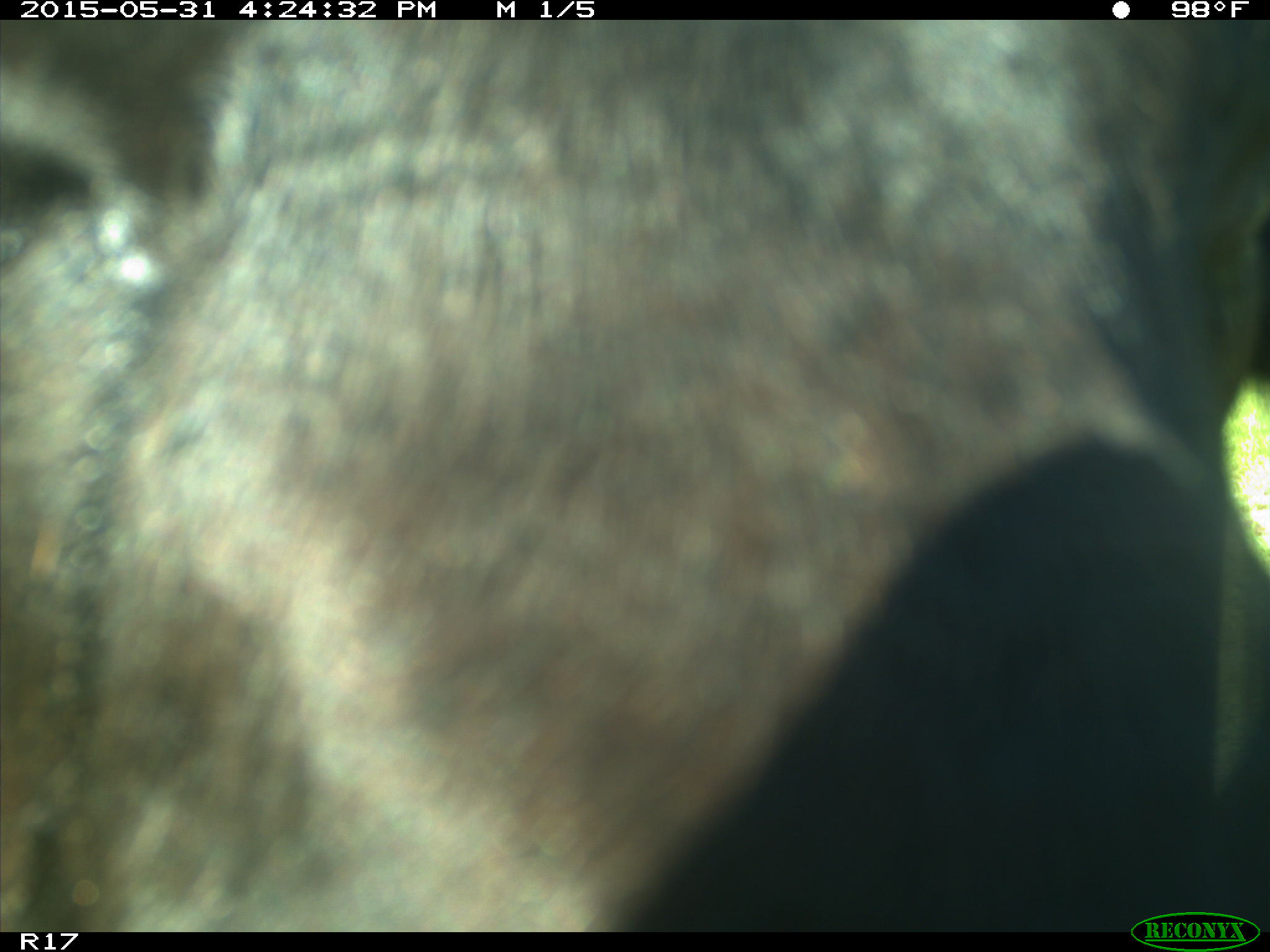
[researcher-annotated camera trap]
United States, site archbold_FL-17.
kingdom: Animalia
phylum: Chordata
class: Mammalia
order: Artiodactyla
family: Bovidae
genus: Bos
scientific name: Bos taurus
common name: domestic cow